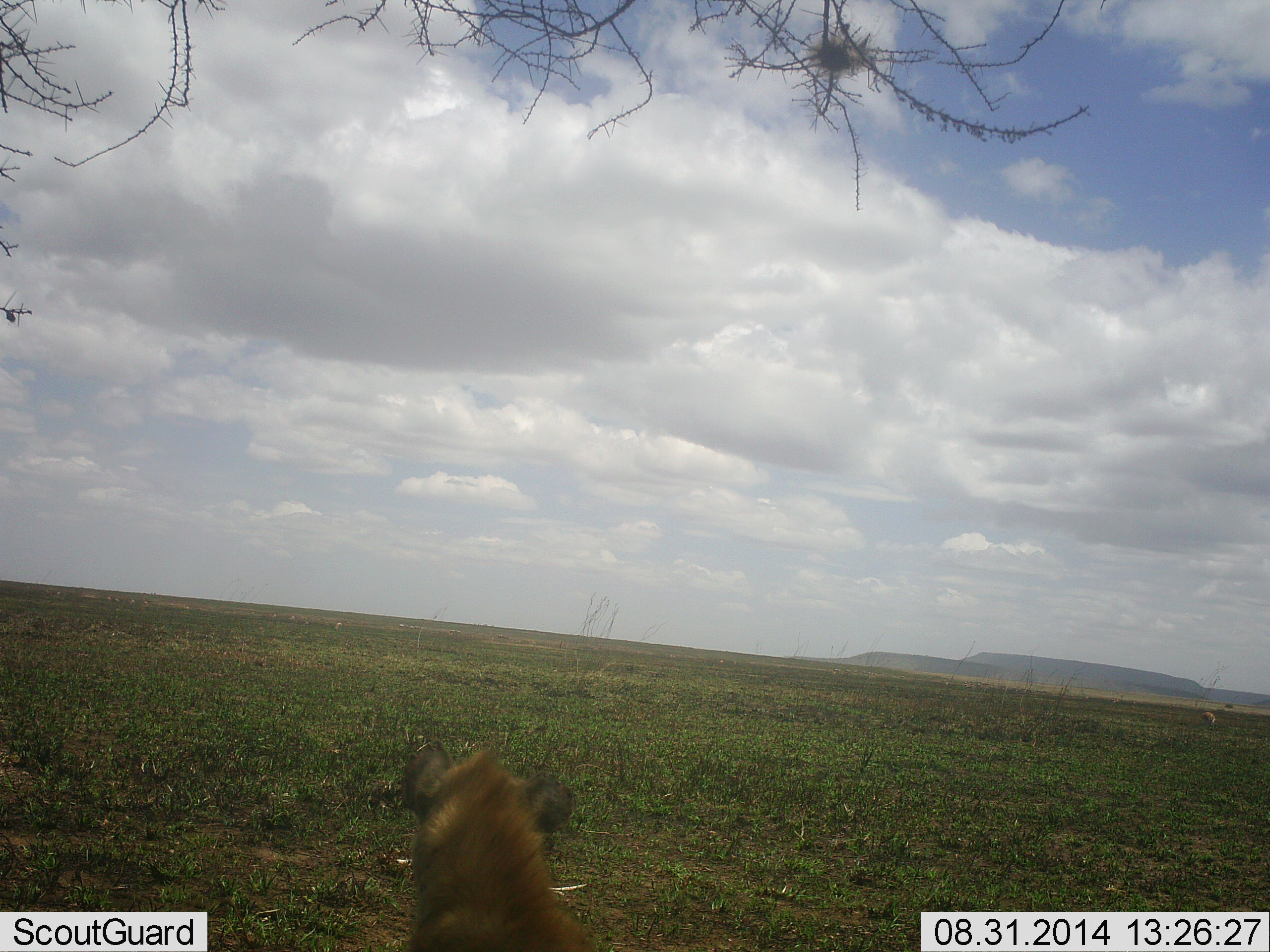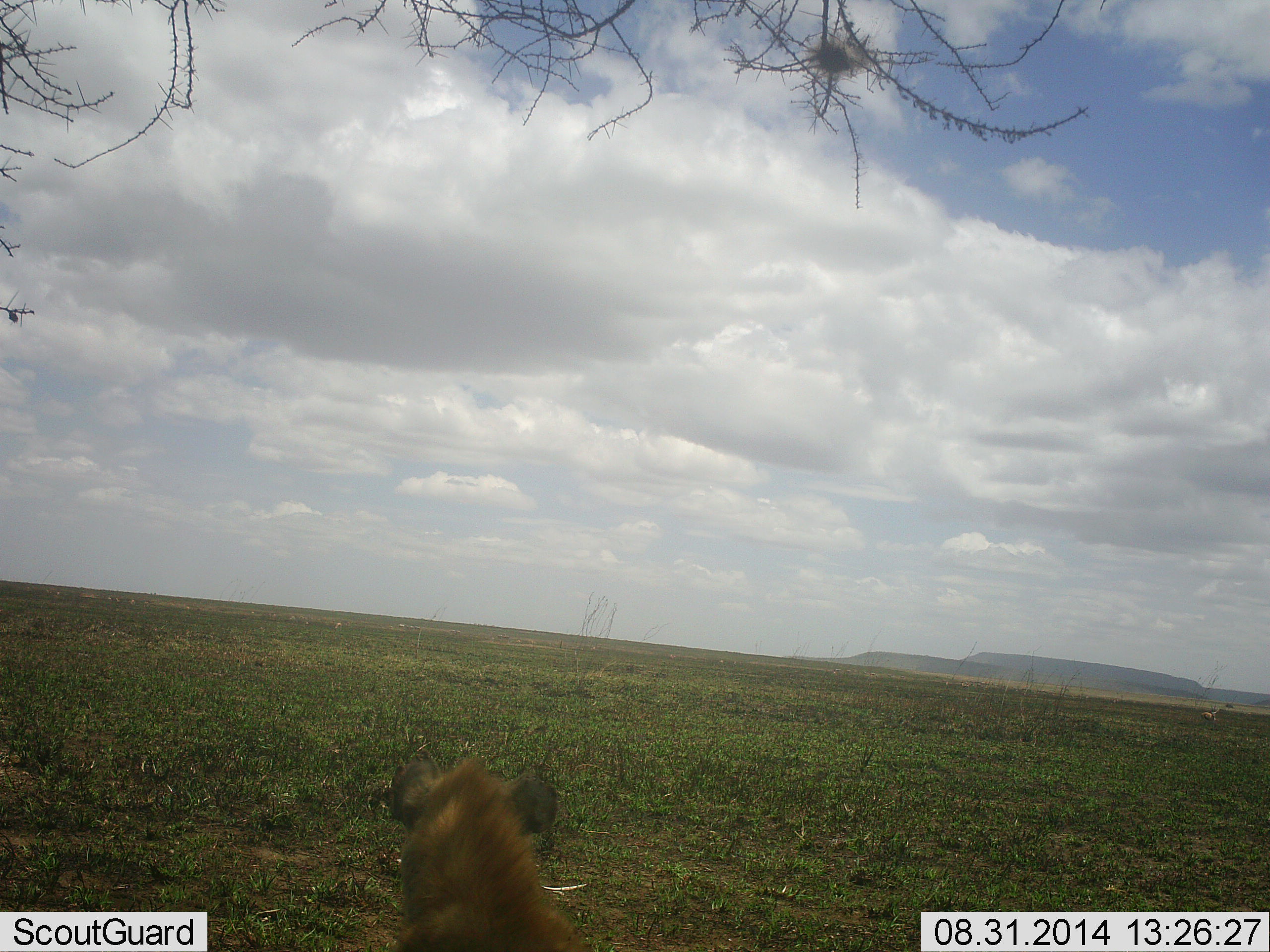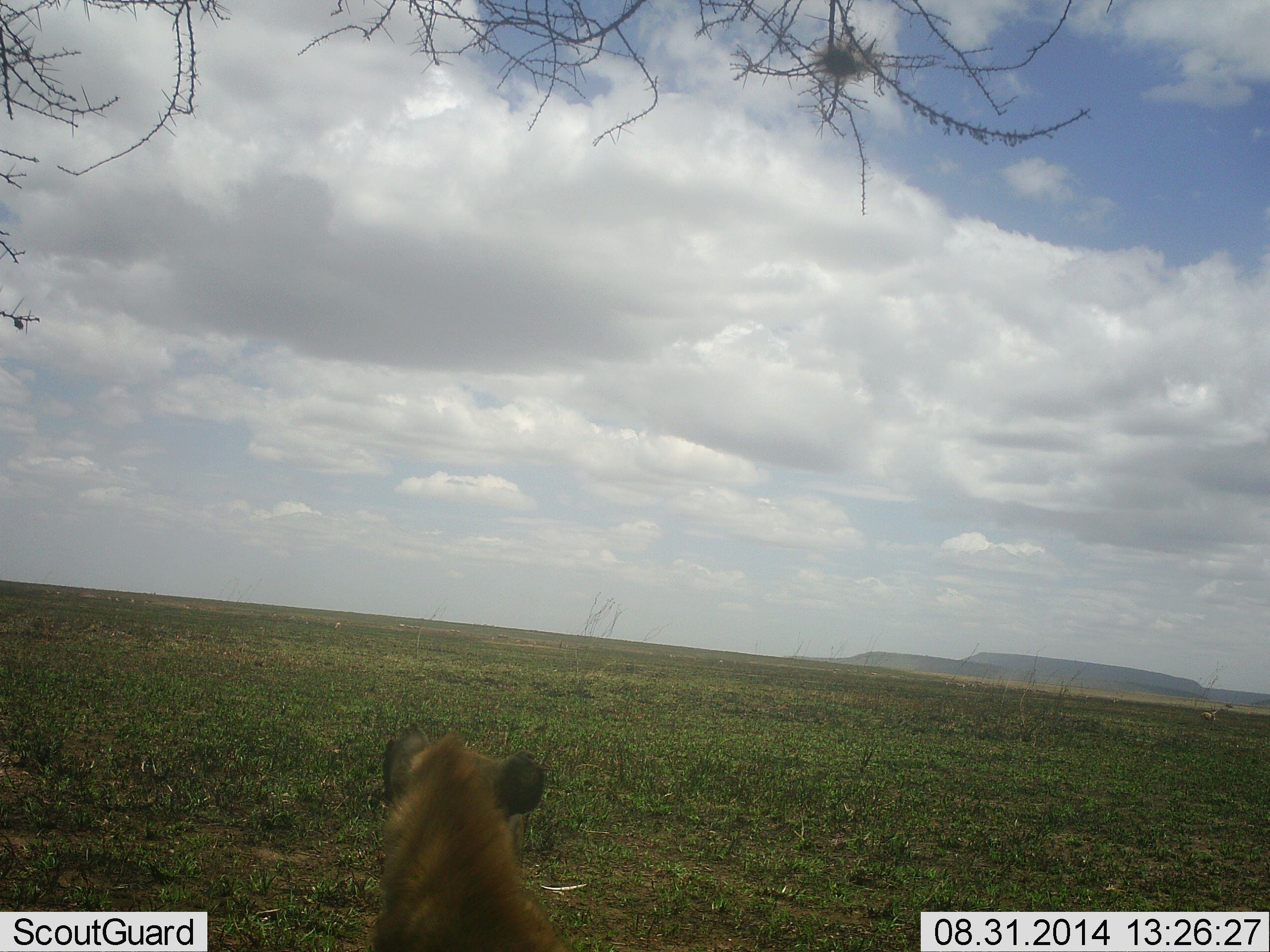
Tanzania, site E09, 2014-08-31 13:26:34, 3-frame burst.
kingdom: Animalia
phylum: Chordata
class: Mammalia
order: Carnivora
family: Hyaenidae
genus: Crocuta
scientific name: Crocuta crocuta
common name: spotted hyena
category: hyenaspotted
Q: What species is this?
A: Hyenaspotted (spotted hyena) (Crocuta crocuta).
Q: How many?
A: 1.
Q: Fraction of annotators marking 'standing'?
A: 42%.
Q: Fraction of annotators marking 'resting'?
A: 50%.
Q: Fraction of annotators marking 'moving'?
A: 8%.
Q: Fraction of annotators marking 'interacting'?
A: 0%.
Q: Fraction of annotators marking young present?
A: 0%.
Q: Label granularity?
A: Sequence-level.